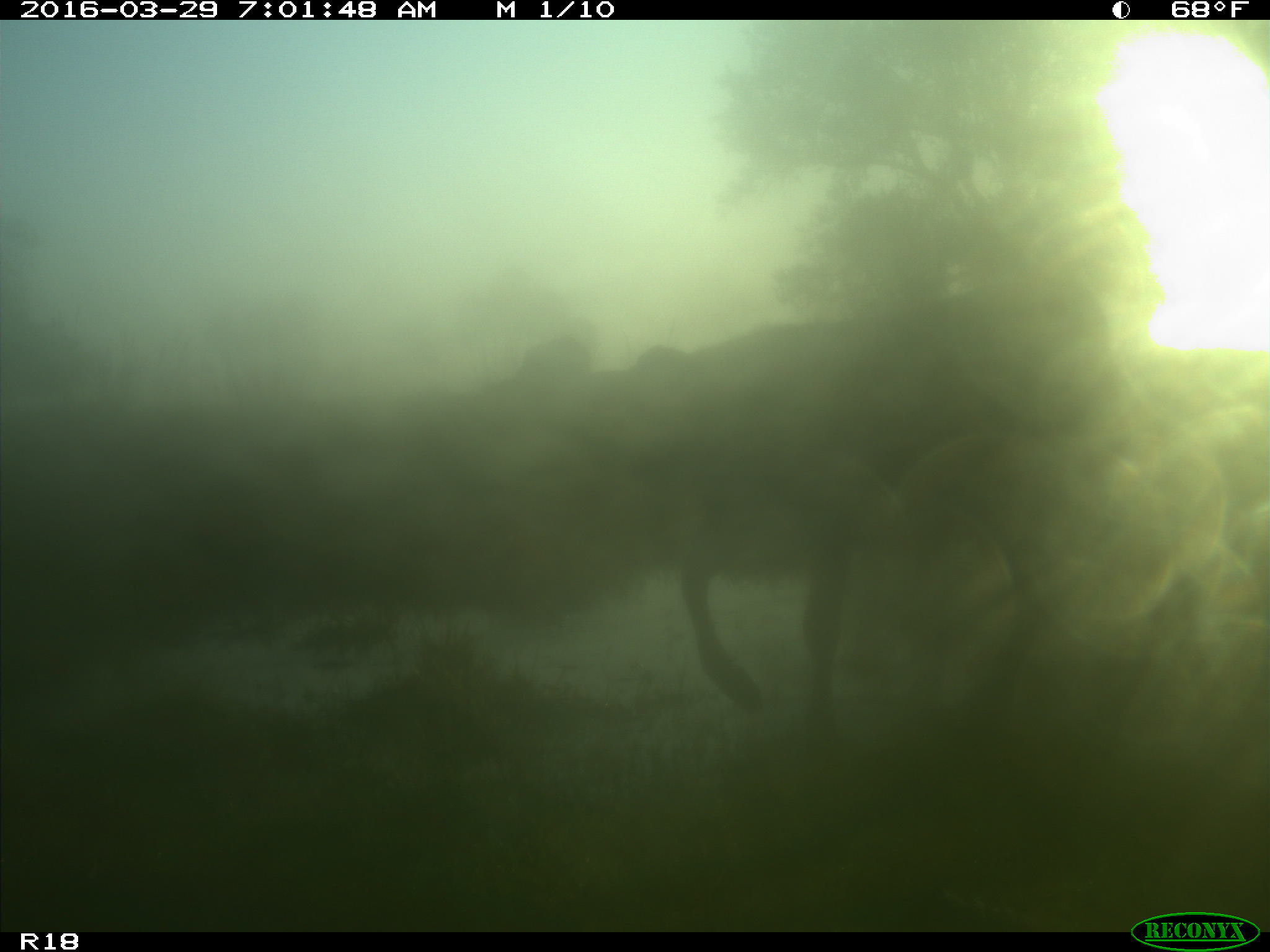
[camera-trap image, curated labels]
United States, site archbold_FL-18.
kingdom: Animalia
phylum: Chordata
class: Mammalia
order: Artiodactyla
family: Bovidae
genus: Bos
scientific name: Bos taurus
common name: domestic cow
Bos taurus (domestic cow).